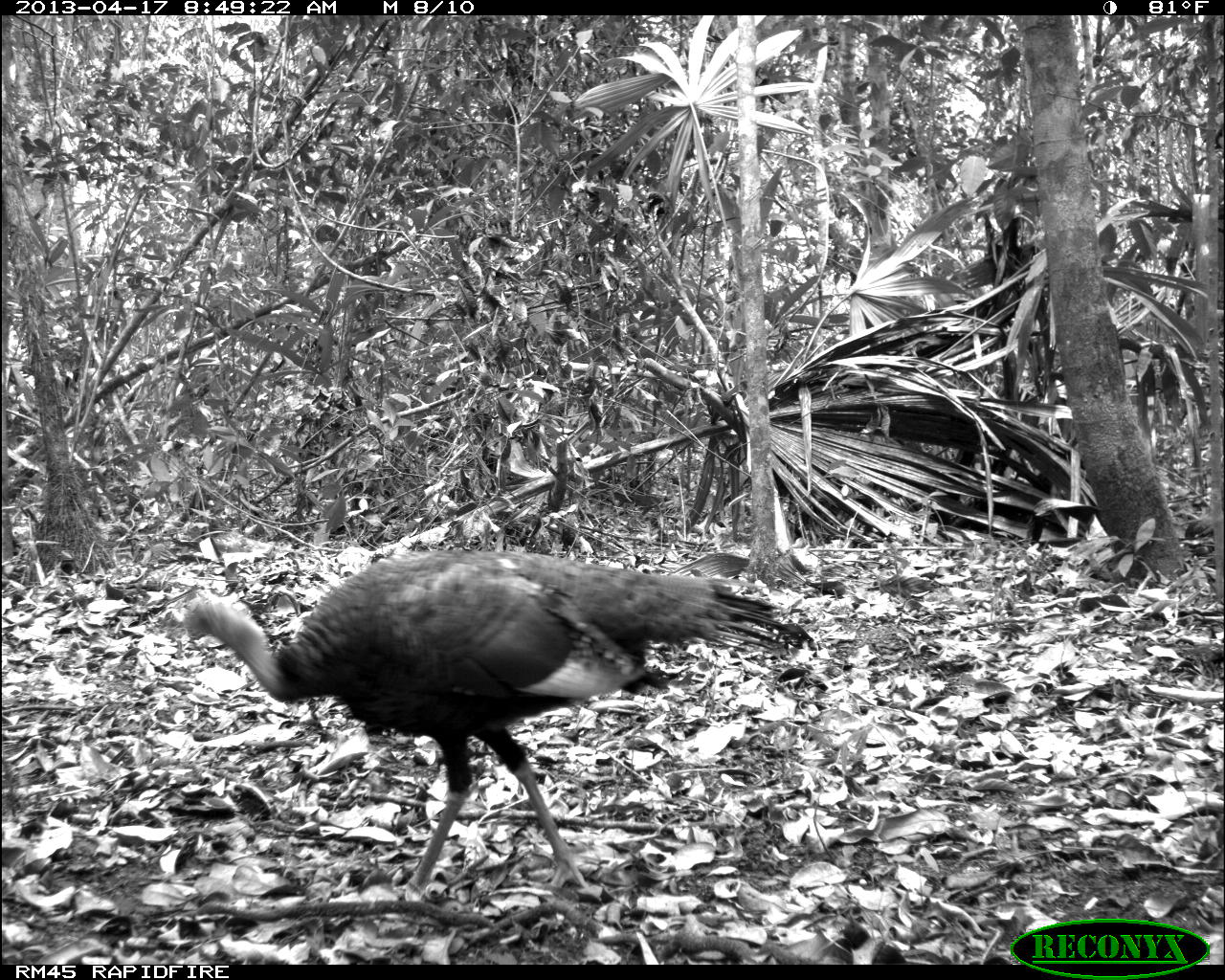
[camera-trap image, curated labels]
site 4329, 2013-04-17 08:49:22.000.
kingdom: Animalia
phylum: Chordata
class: Aves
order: Galliformes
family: Phasianidae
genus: Meleagris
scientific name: Meleagris ocellata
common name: ocellated turkey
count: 1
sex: female